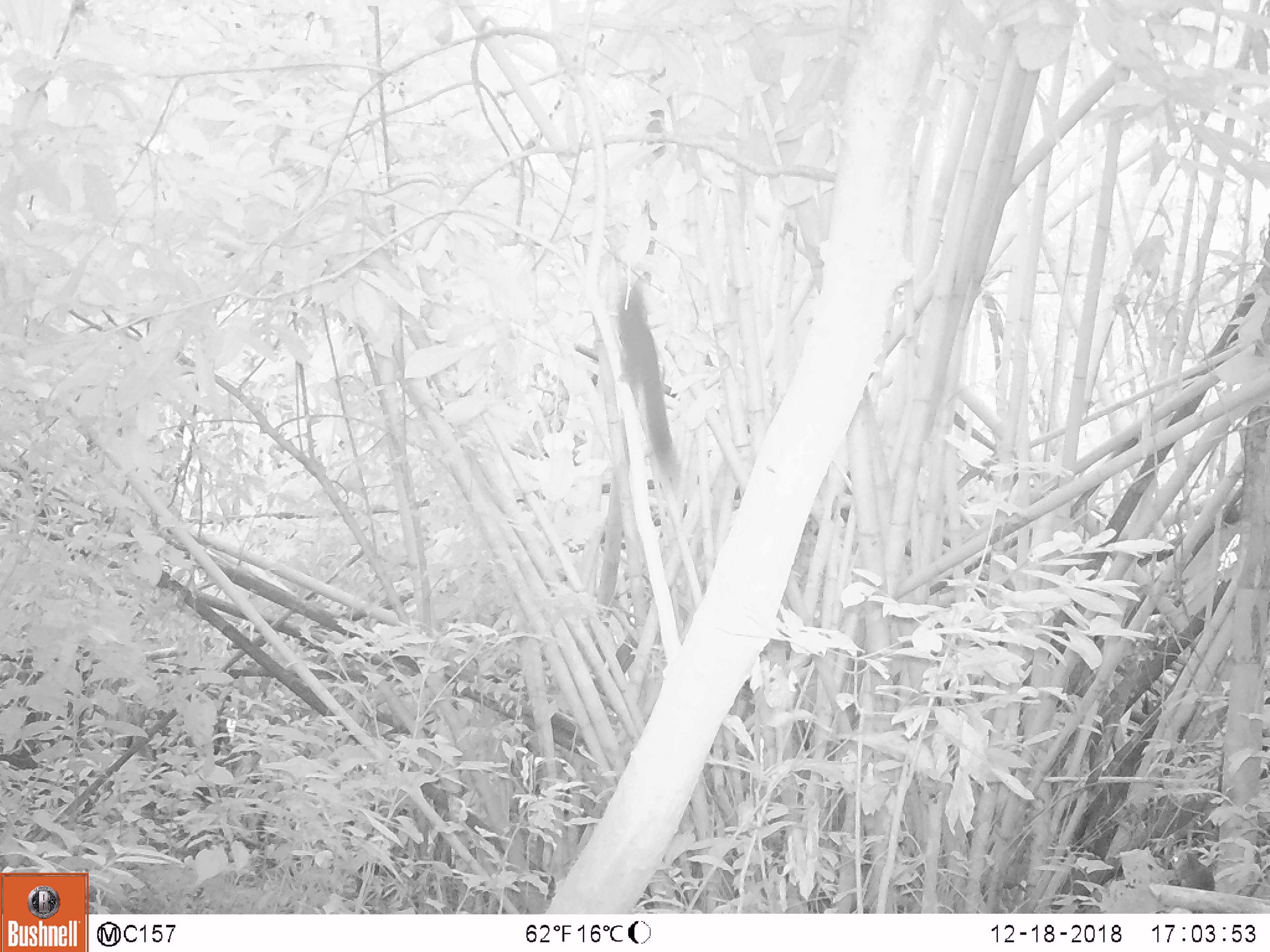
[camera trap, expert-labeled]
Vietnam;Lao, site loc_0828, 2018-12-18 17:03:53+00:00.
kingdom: Animalia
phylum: Chordata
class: Mammalia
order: Rodentia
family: Sciuridae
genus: Sciurus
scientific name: Sciurus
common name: squirrel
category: unidentified squirrel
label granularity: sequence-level